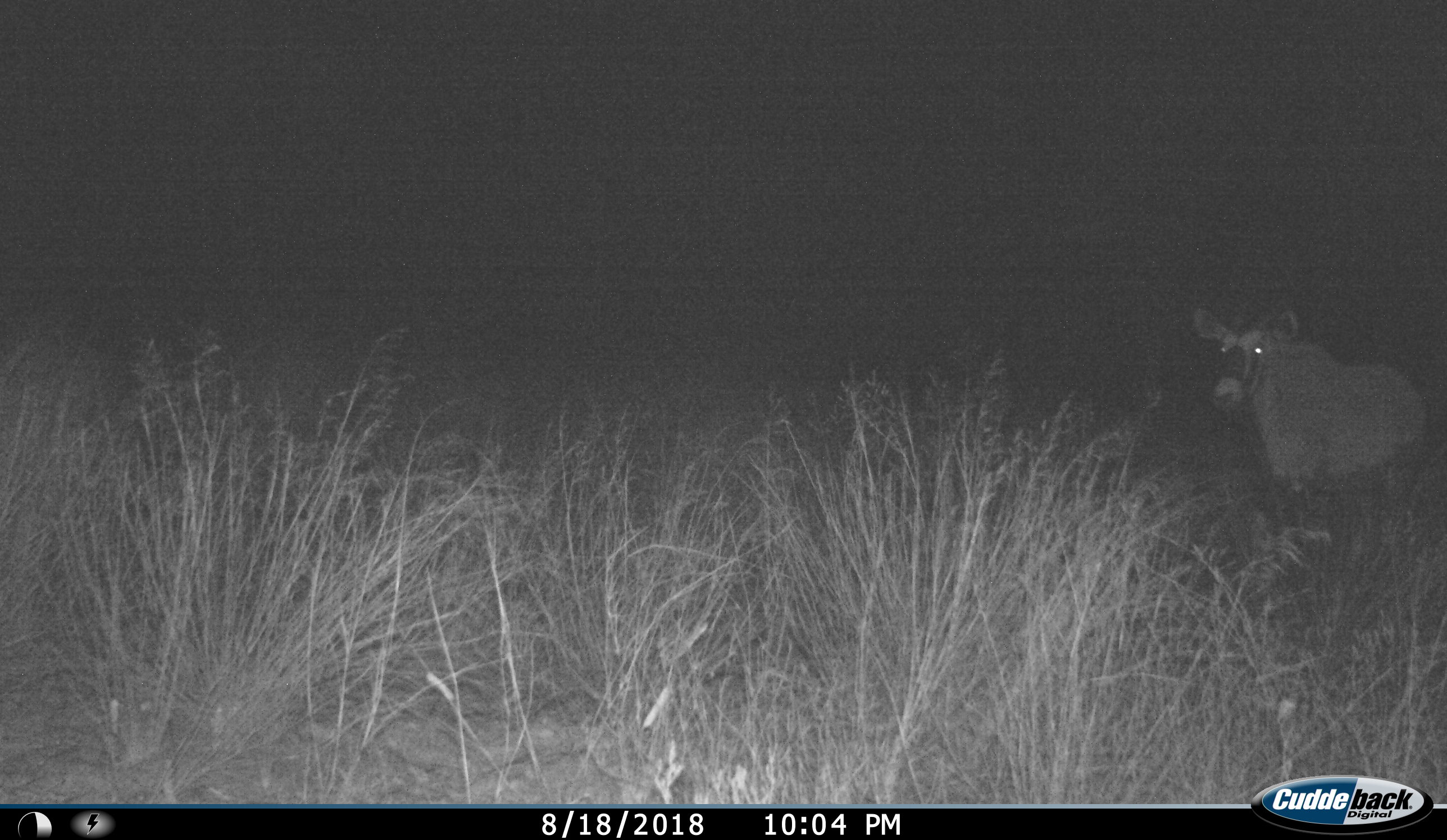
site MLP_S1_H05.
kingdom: Animalia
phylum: Chordata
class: Mammalia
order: Artiodactyla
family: Bovidae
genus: Oryx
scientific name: Oryx gazella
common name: gemsbok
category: oryx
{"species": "oryx (gemsbok) (Oryx gazella)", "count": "1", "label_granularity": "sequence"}